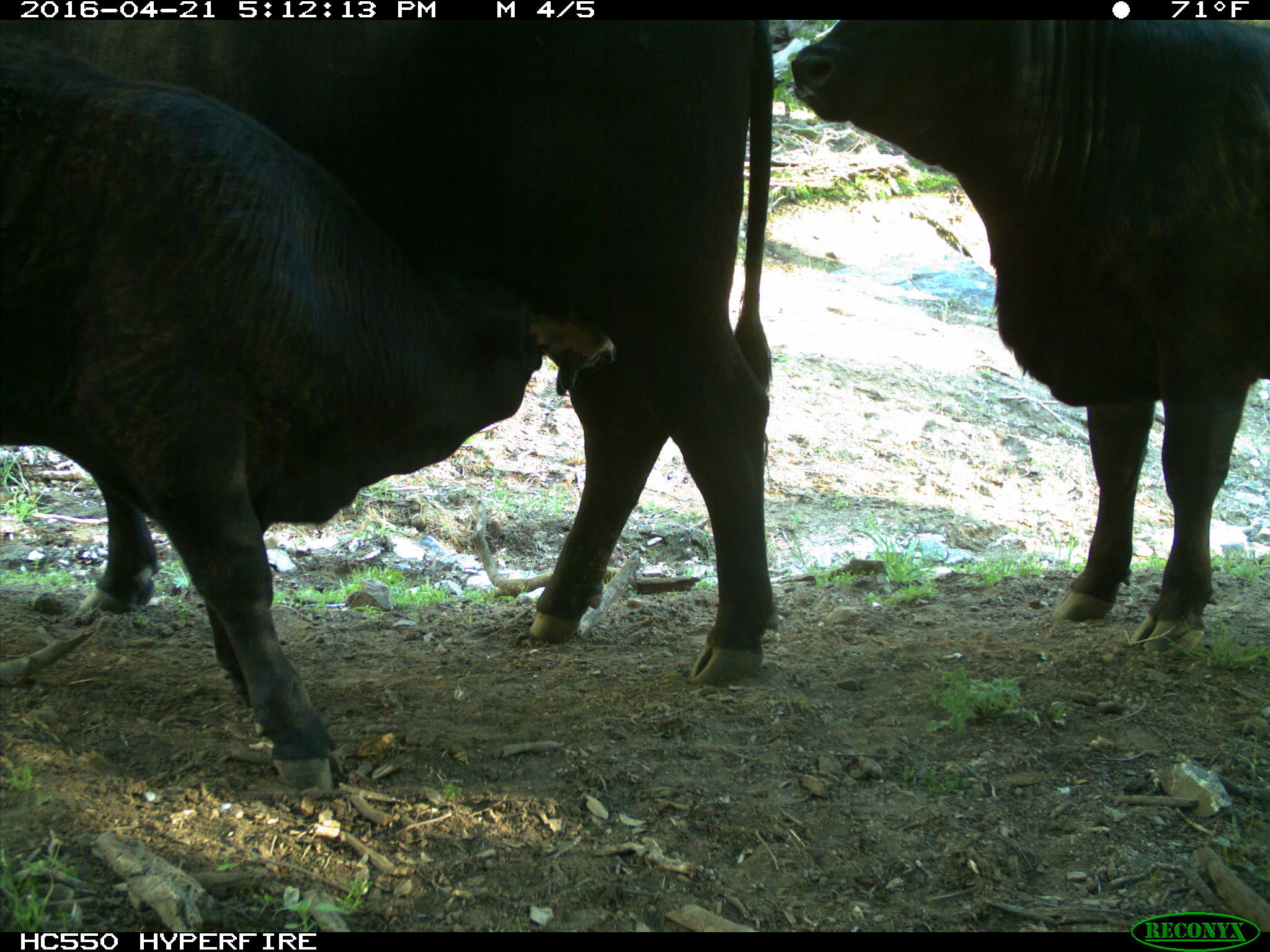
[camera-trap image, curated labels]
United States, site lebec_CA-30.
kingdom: Animalia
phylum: Chordata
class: Mammalia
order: Artiodactyla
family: Bovidae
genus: Bos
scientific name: Bos taurus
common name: domestic cow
Bos taurus (domestic cow).